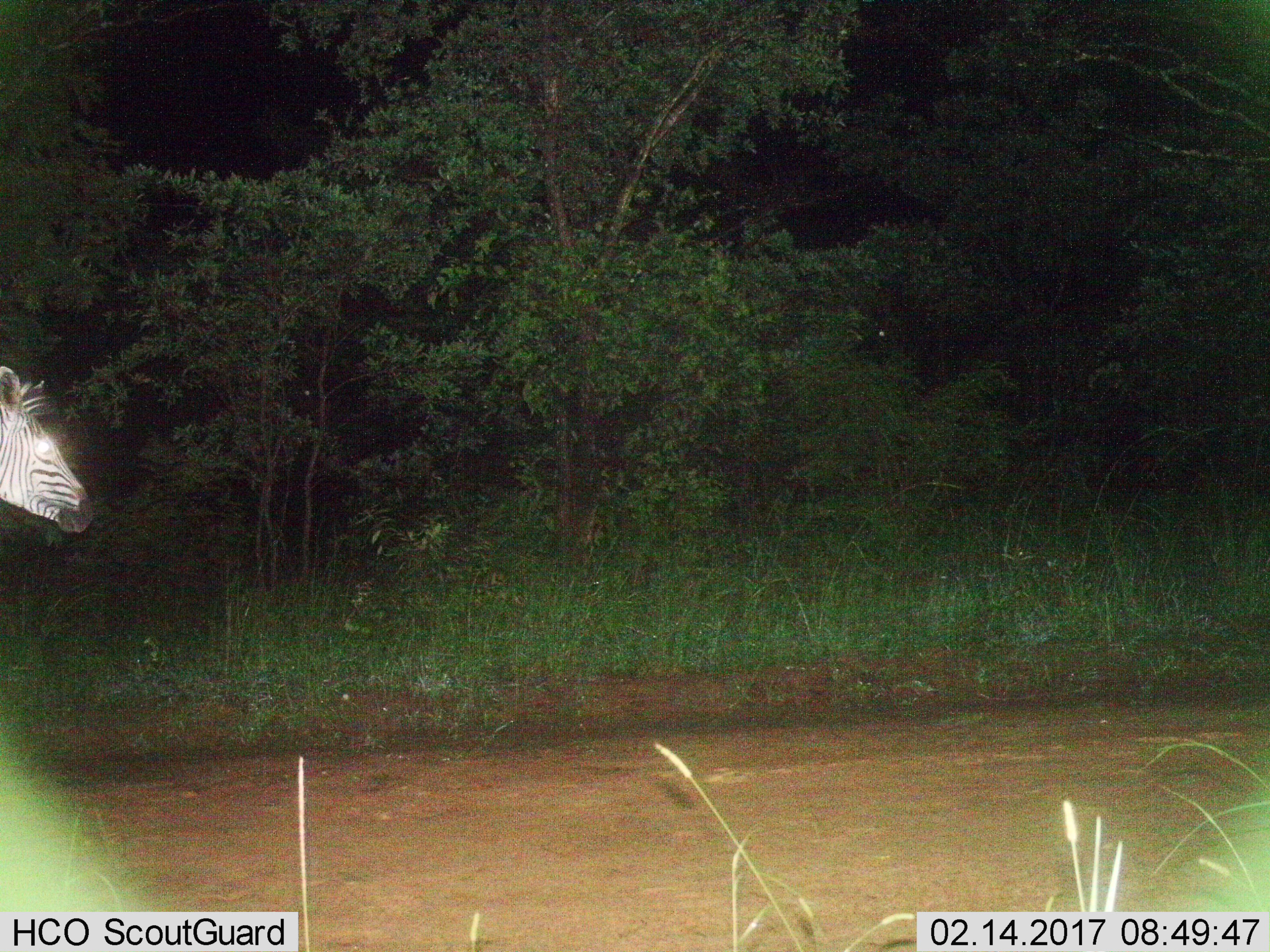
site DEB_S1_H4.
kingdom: Animalia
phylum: Chordata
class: Mammalia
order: Perissodactyla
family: Equidae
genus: Equus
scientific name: Equus quagga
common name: plains zebra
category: zebraplains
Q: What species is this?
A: Zebraplains (plains zebra) (Equus quagga).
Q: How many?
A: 1.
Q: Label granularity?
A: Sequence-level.